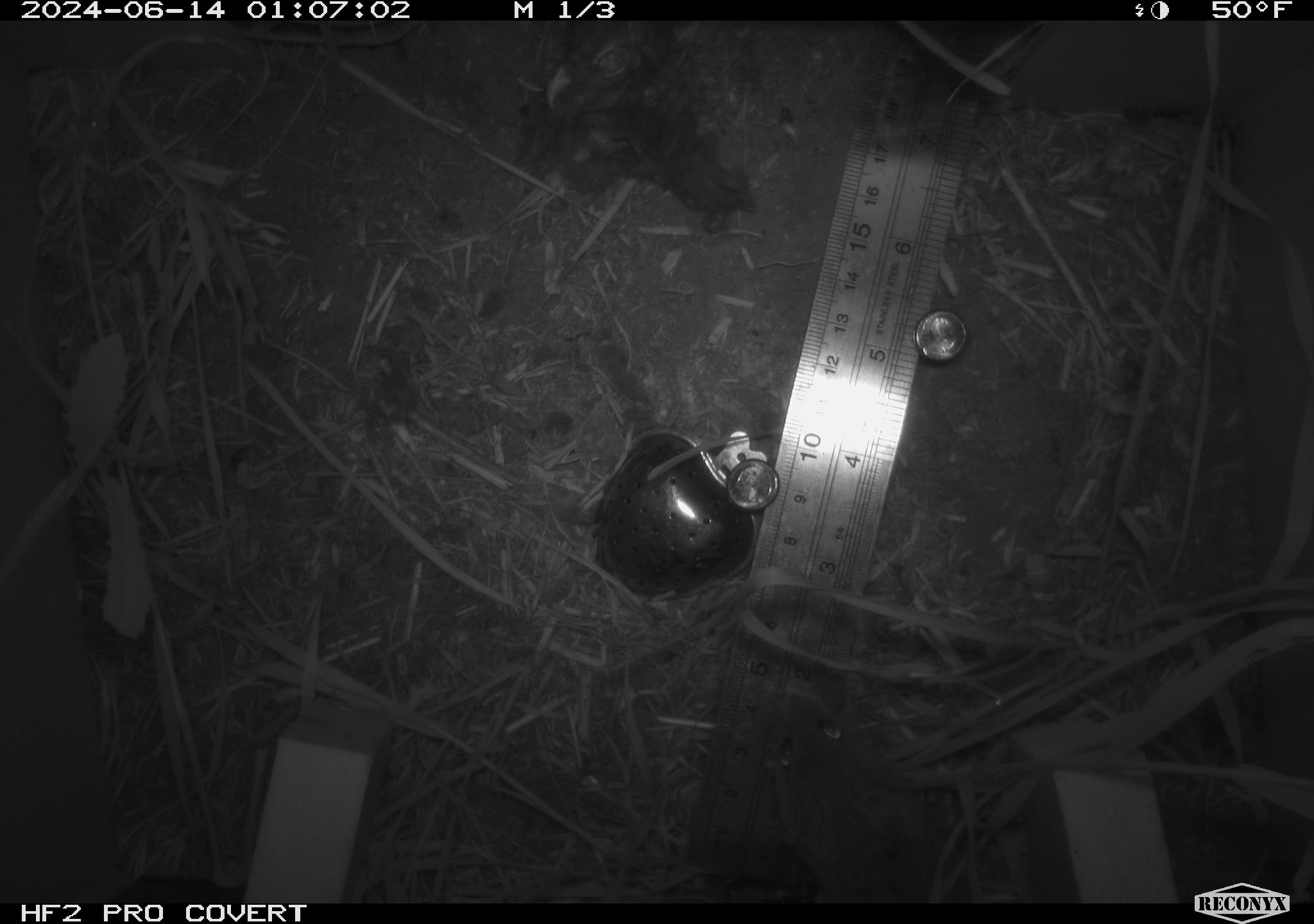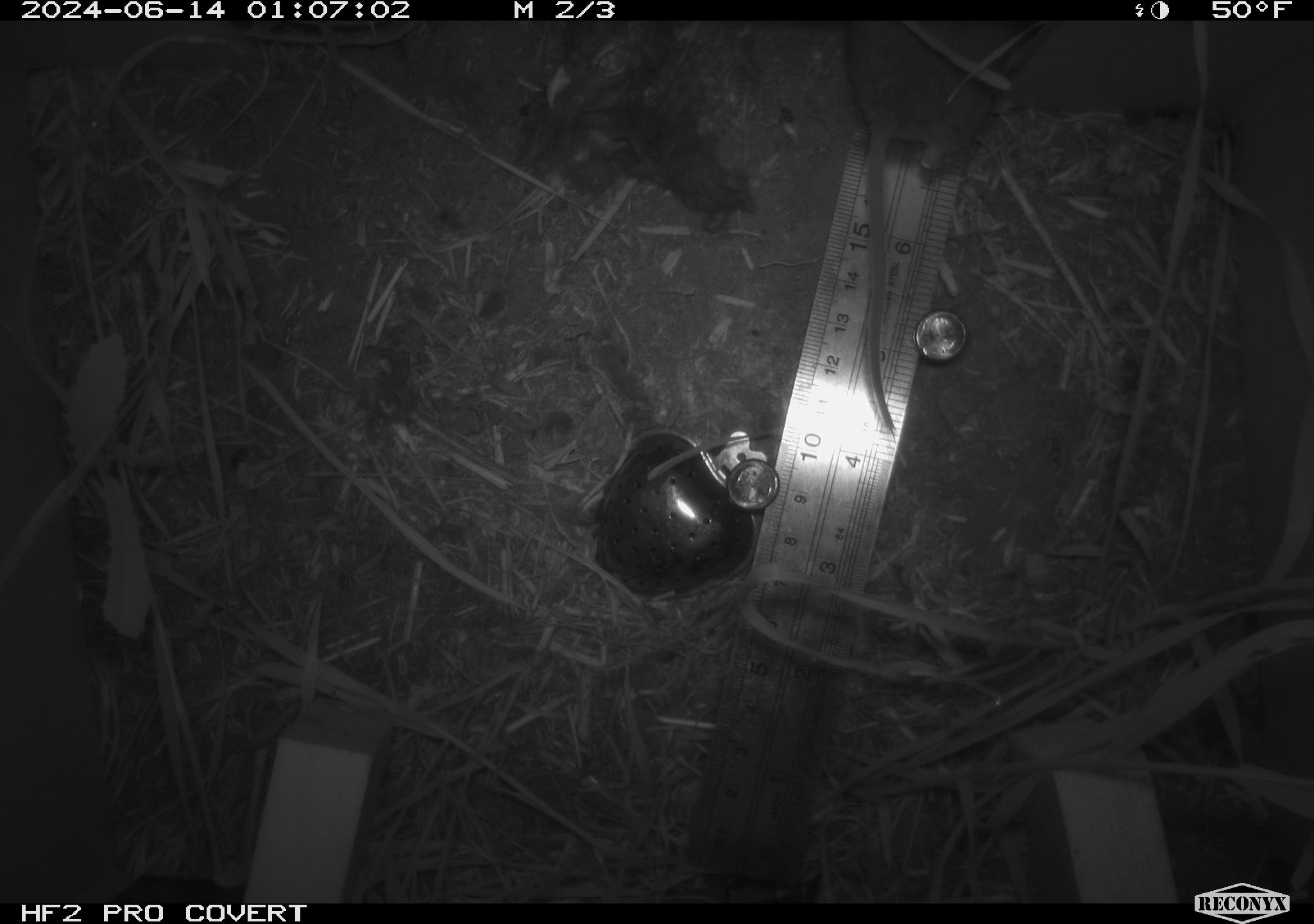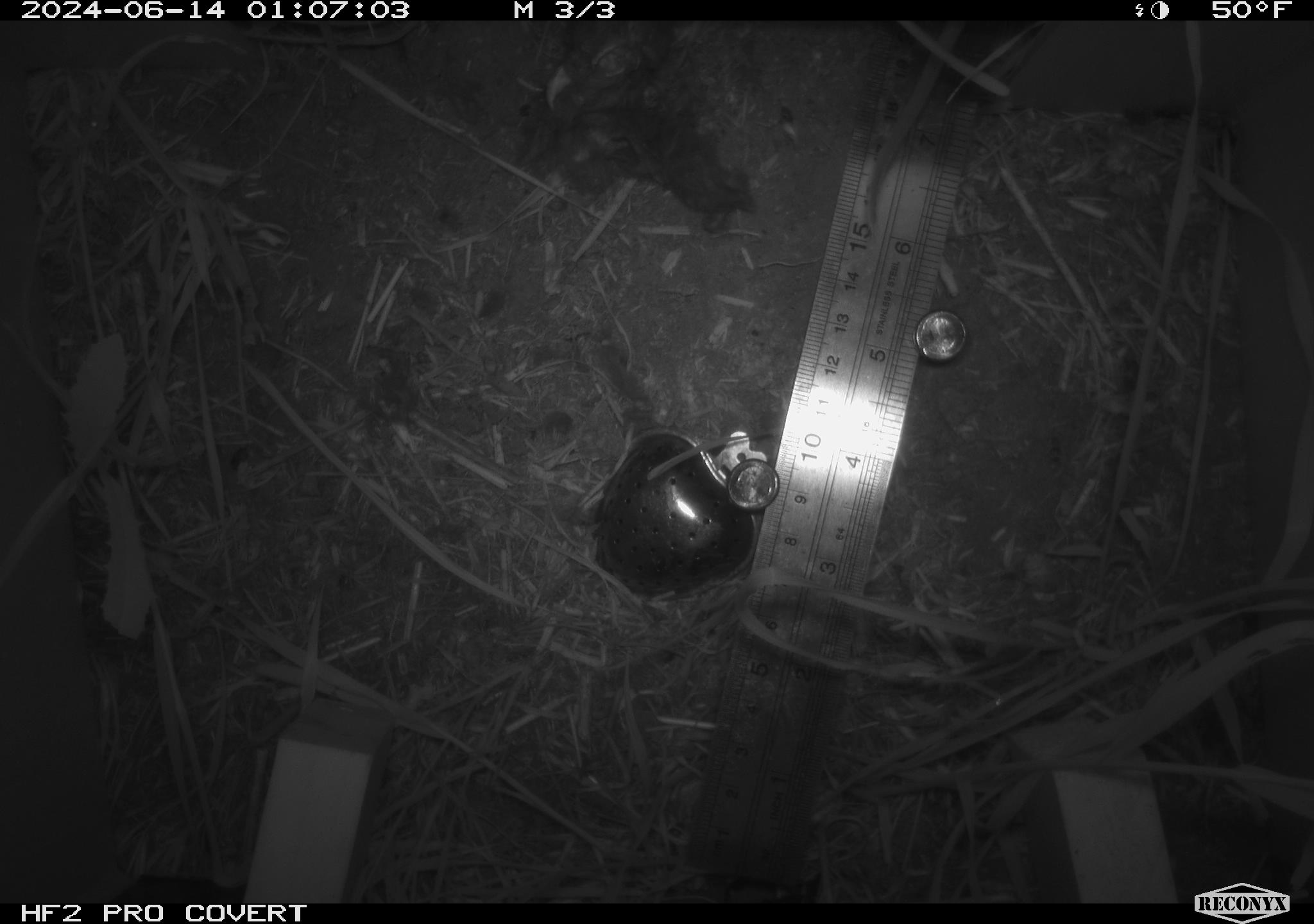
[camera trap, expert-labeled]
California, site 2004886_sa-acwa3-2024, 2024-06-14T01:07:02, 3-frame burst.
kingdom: Animalia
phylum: Chordata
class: Mammalia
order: Rodentia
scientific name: Rodentia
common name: mouse species